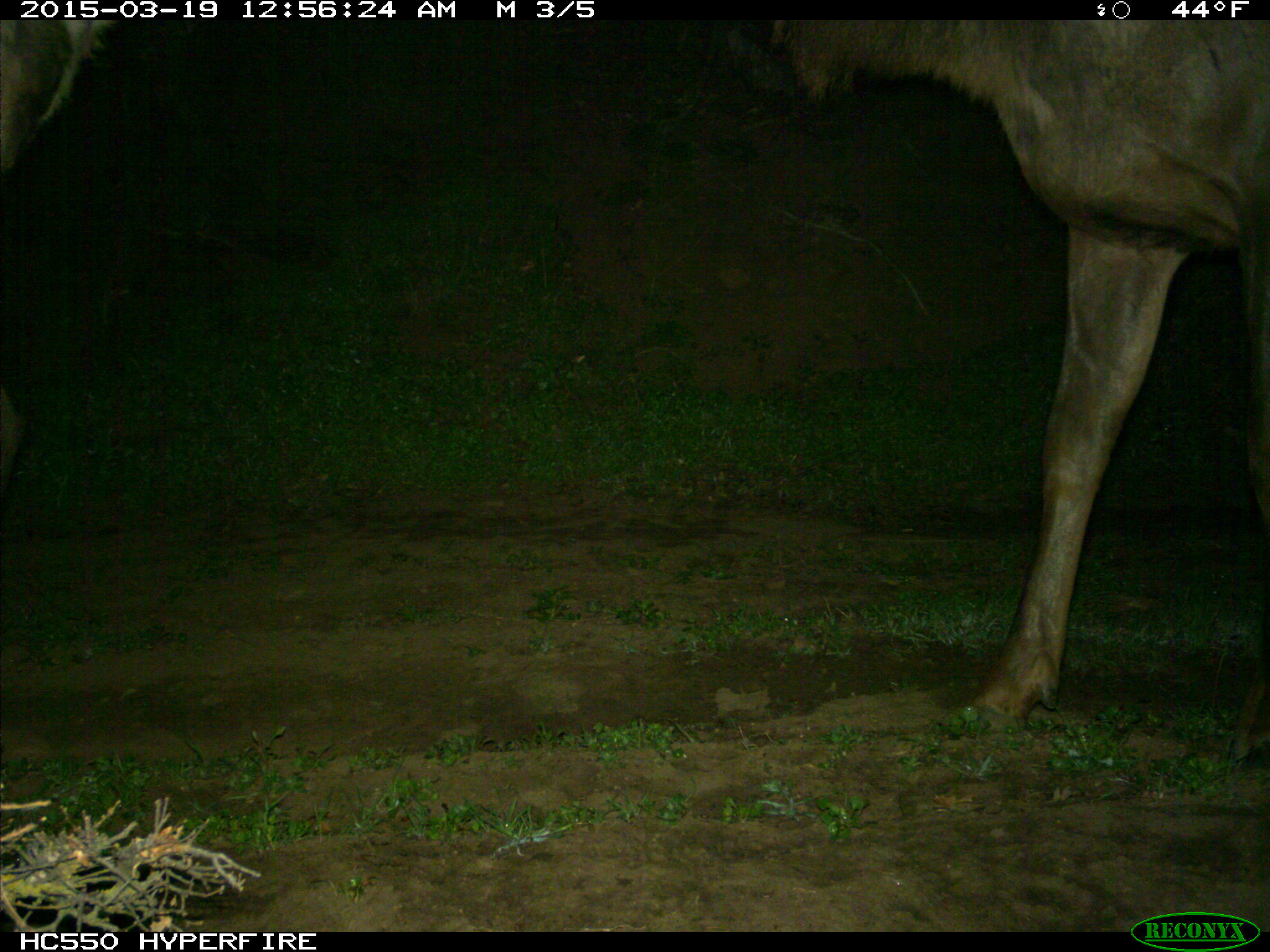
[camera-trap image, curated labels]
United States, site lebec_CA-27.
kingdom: Animalia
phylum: Chordata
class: Mammalia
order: Artiodactyla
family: Cervidae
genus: Cervus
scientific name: Cervus canadensis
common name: elk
Cervus canadensis (elk).